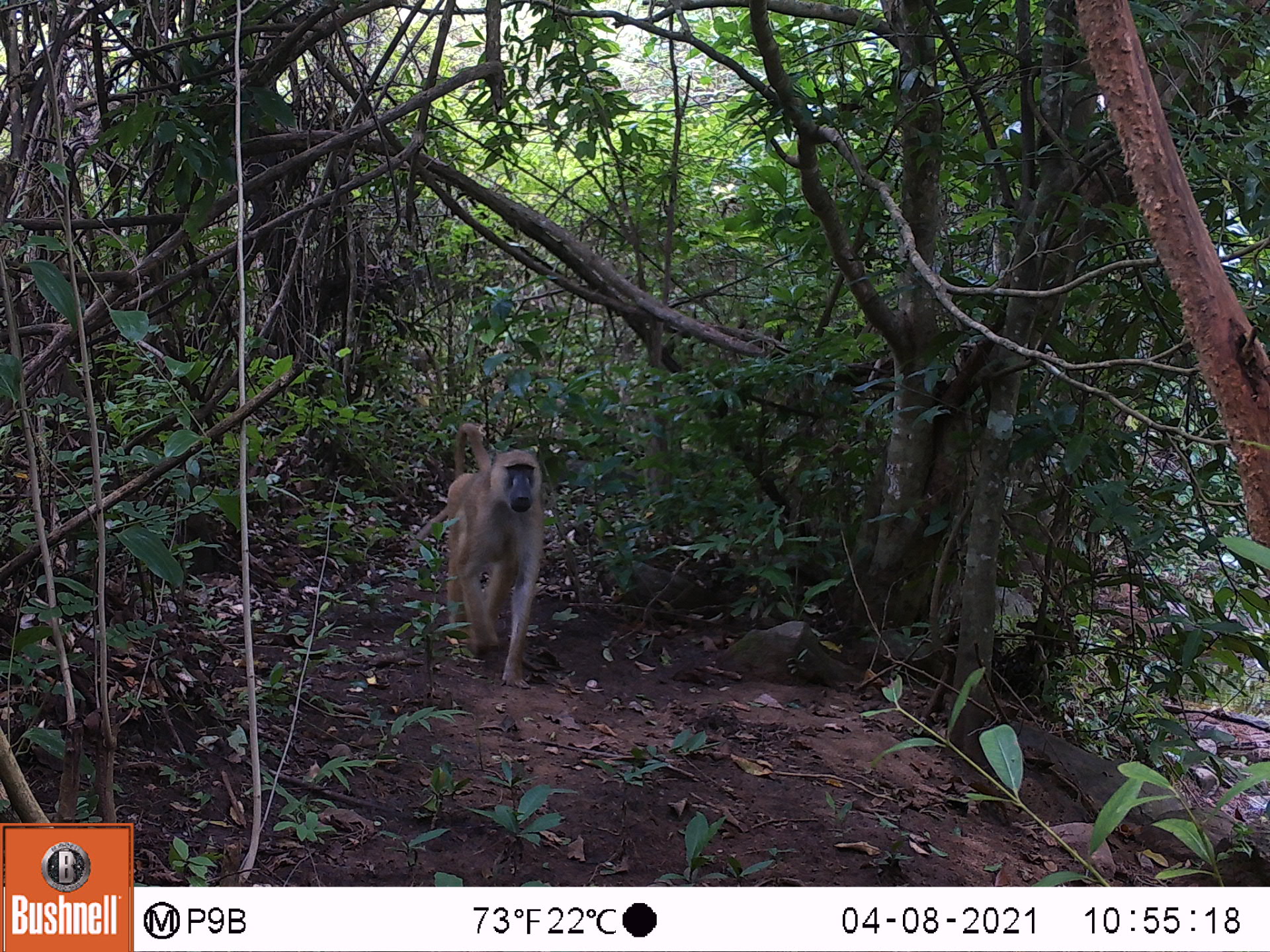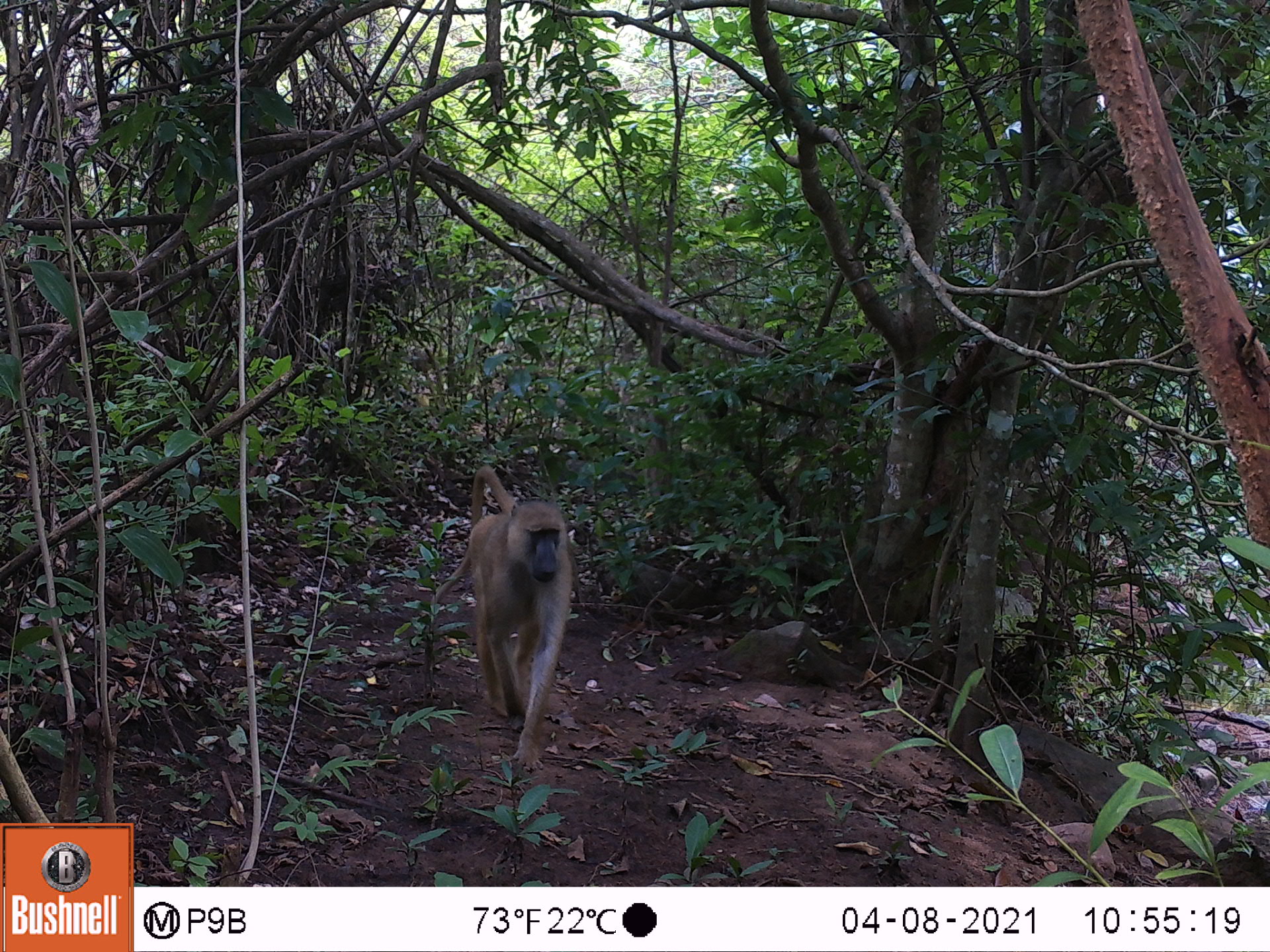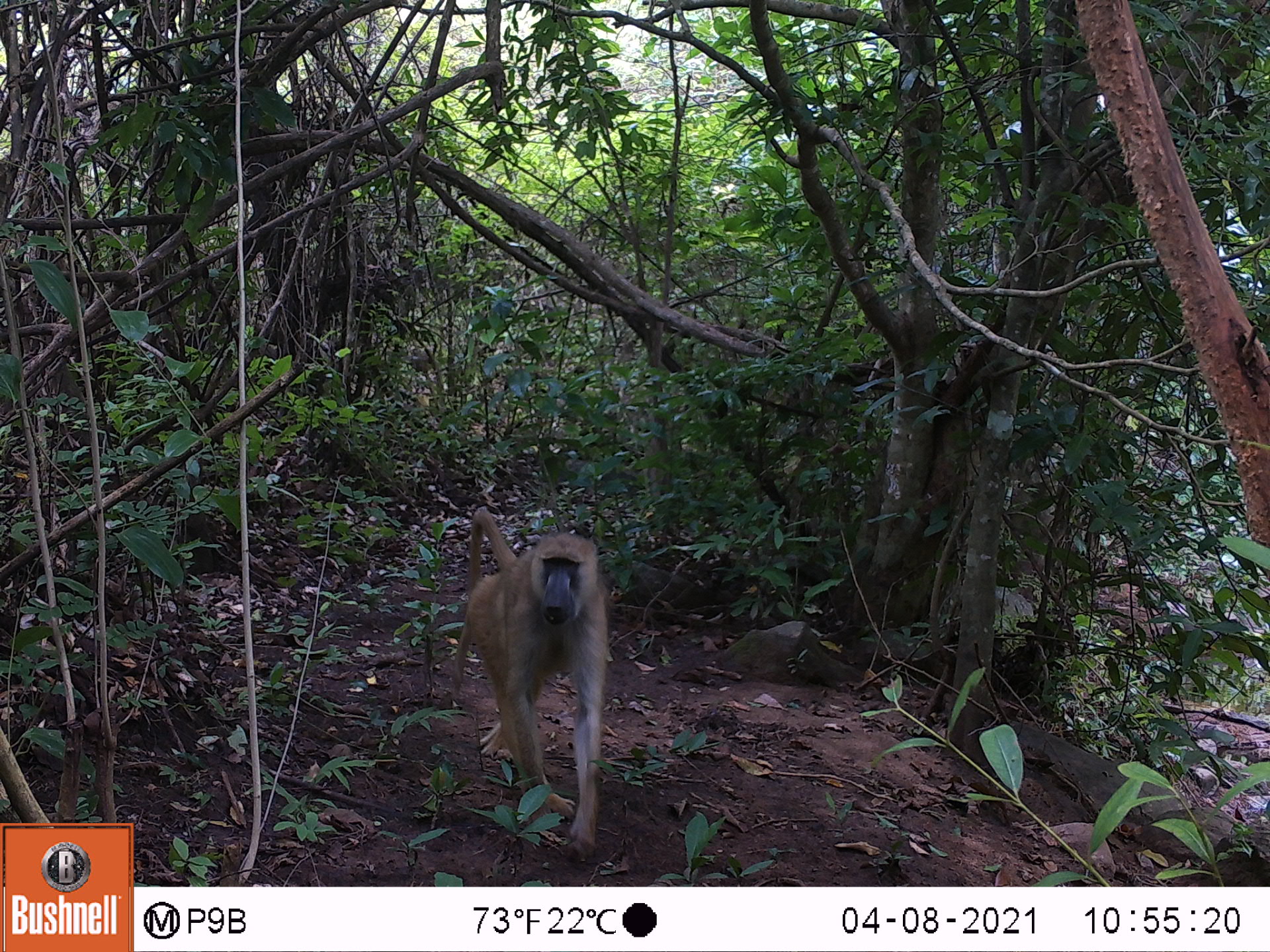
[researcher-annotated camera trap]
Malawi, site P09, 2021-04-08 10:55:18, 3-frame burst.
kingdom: Animalia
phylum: Chordata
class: Mammalia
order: Primates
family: Cercopithecidae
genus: Papio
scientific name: Papio cynocephalus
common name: yellow baboon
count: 1